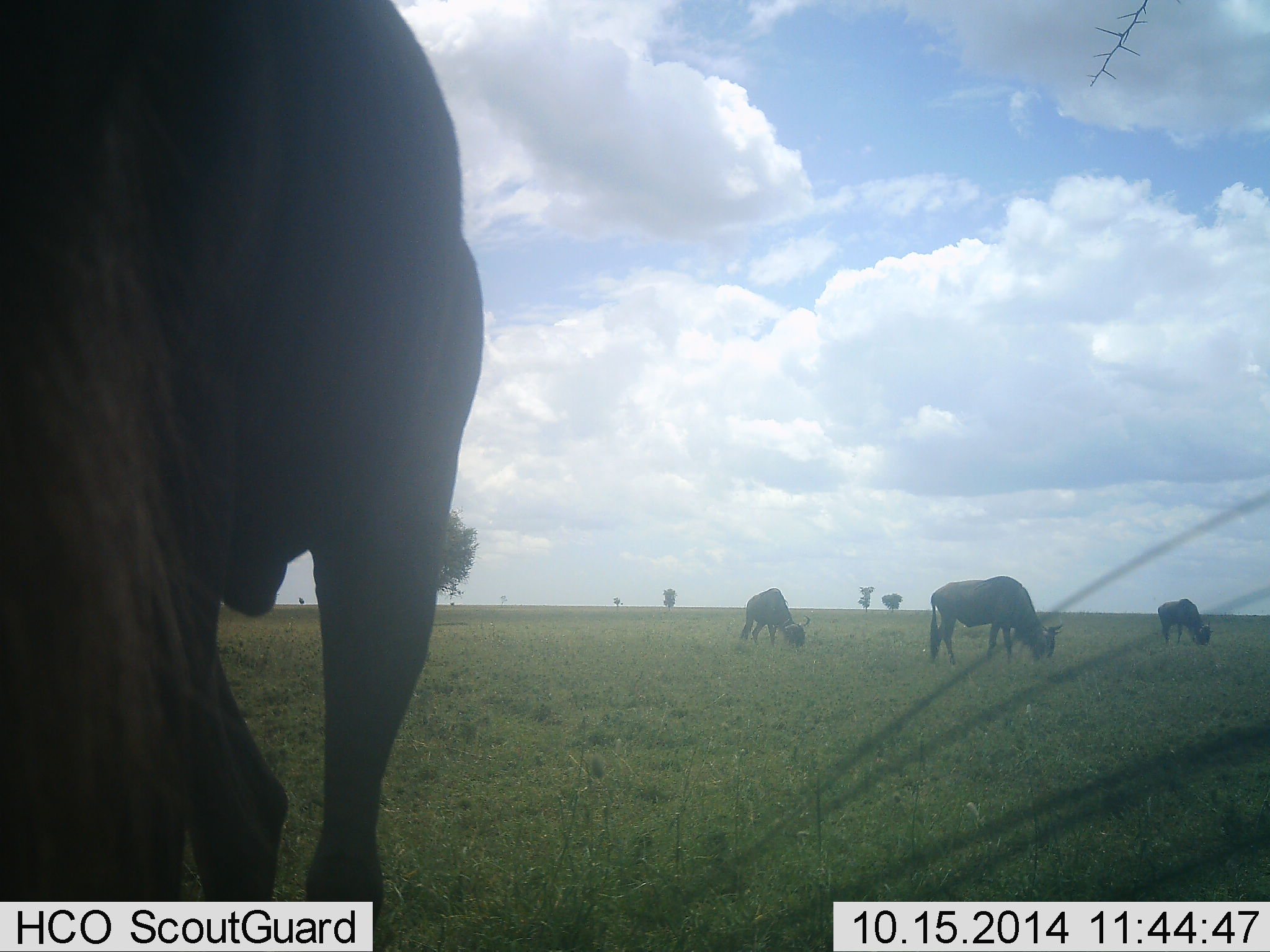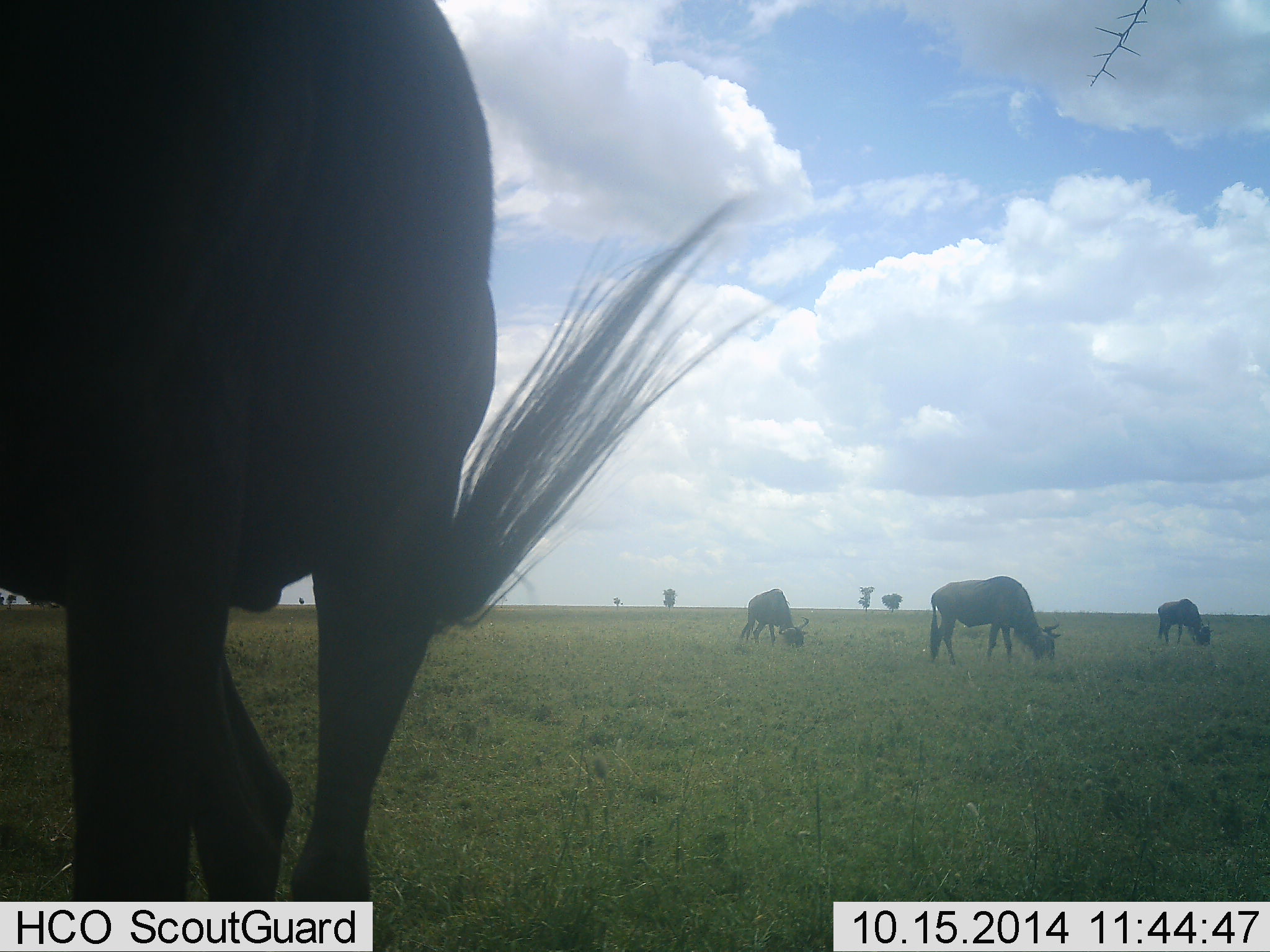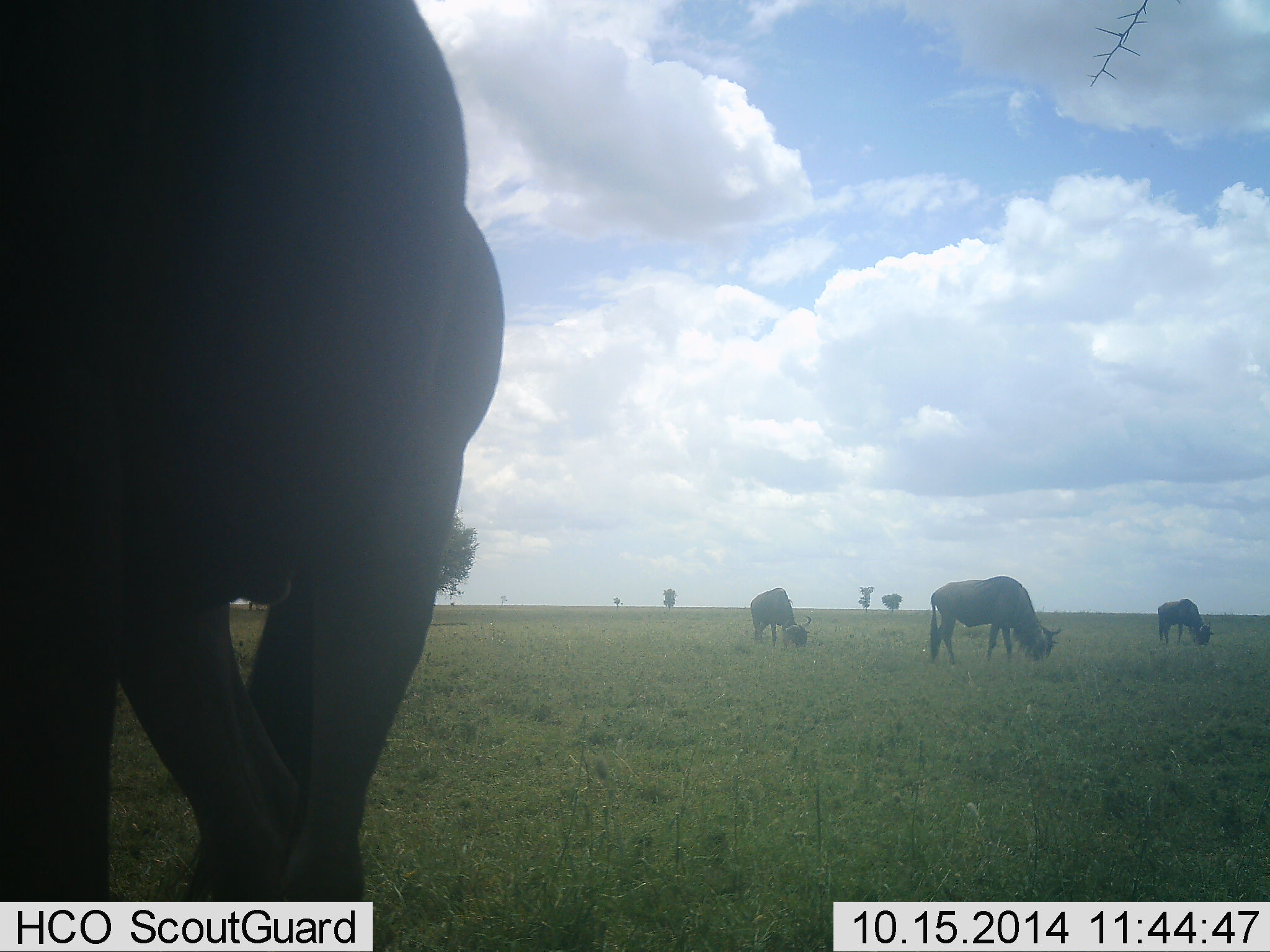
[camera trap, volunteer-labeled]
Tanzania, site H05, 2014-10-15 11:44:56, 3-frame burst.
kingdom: Animalia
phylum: Chordata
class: Mammalia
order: Artiodactyla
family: Bovidae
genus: Connochaetes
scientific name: Connochaetes taurinus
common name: blue wildebeest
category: wildebeest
Wildebeest (blue wildebeest) (Connochaetes taurinus), count 4. Behavior (volunteer vote fractions): standing 50%, resting 0%, moving 0%, interacting 0%. Young present (vote fraction): 0%. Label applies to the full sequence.